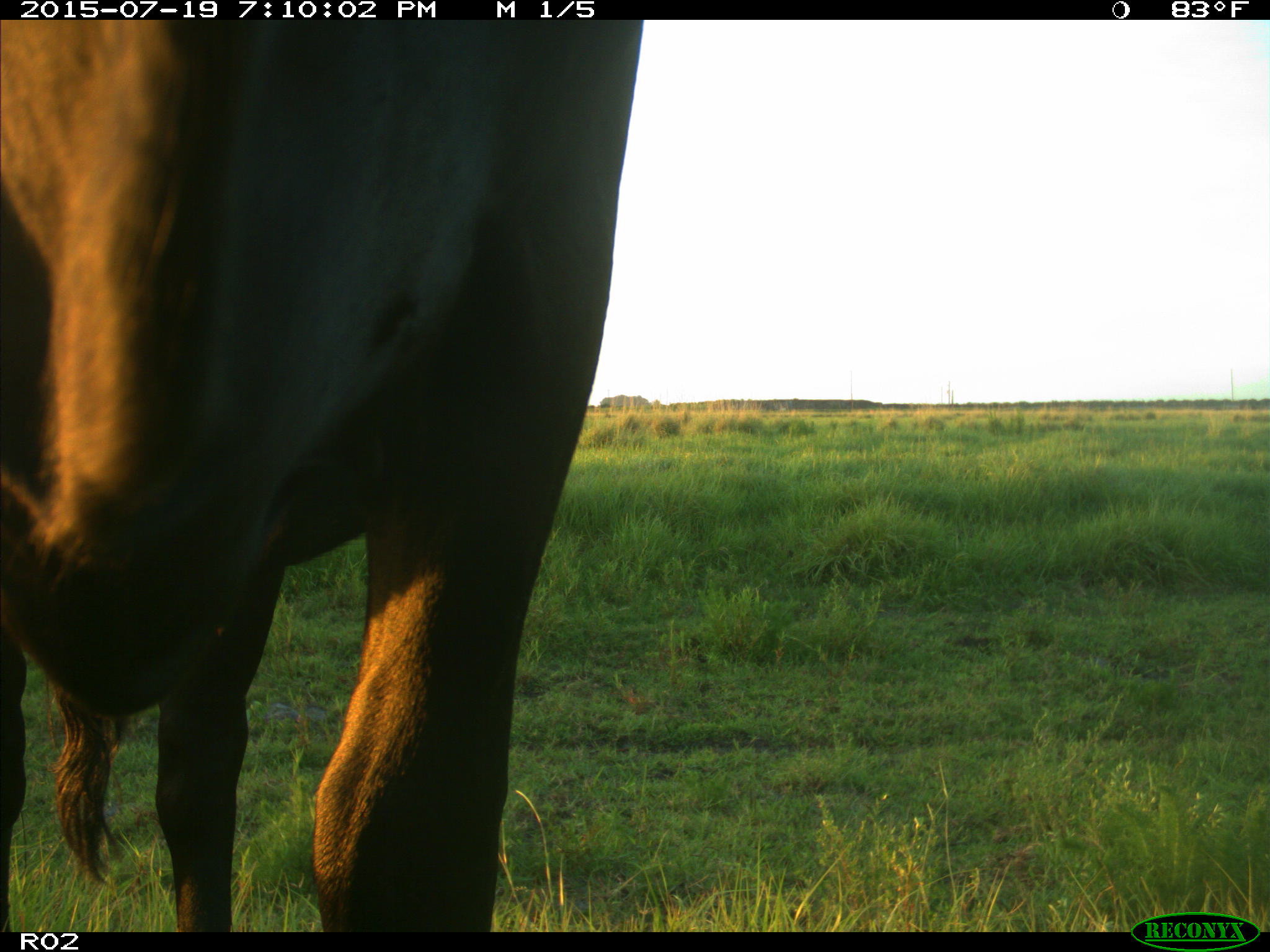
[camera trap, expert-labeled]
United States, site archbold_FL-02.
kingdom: Animalia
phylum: Chordata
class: Mammalia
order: Artiodactyla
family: Bovidae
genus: Bos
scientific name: Bos taurus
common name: domestic cow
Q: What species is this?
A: Bos taurus (domestic cow).